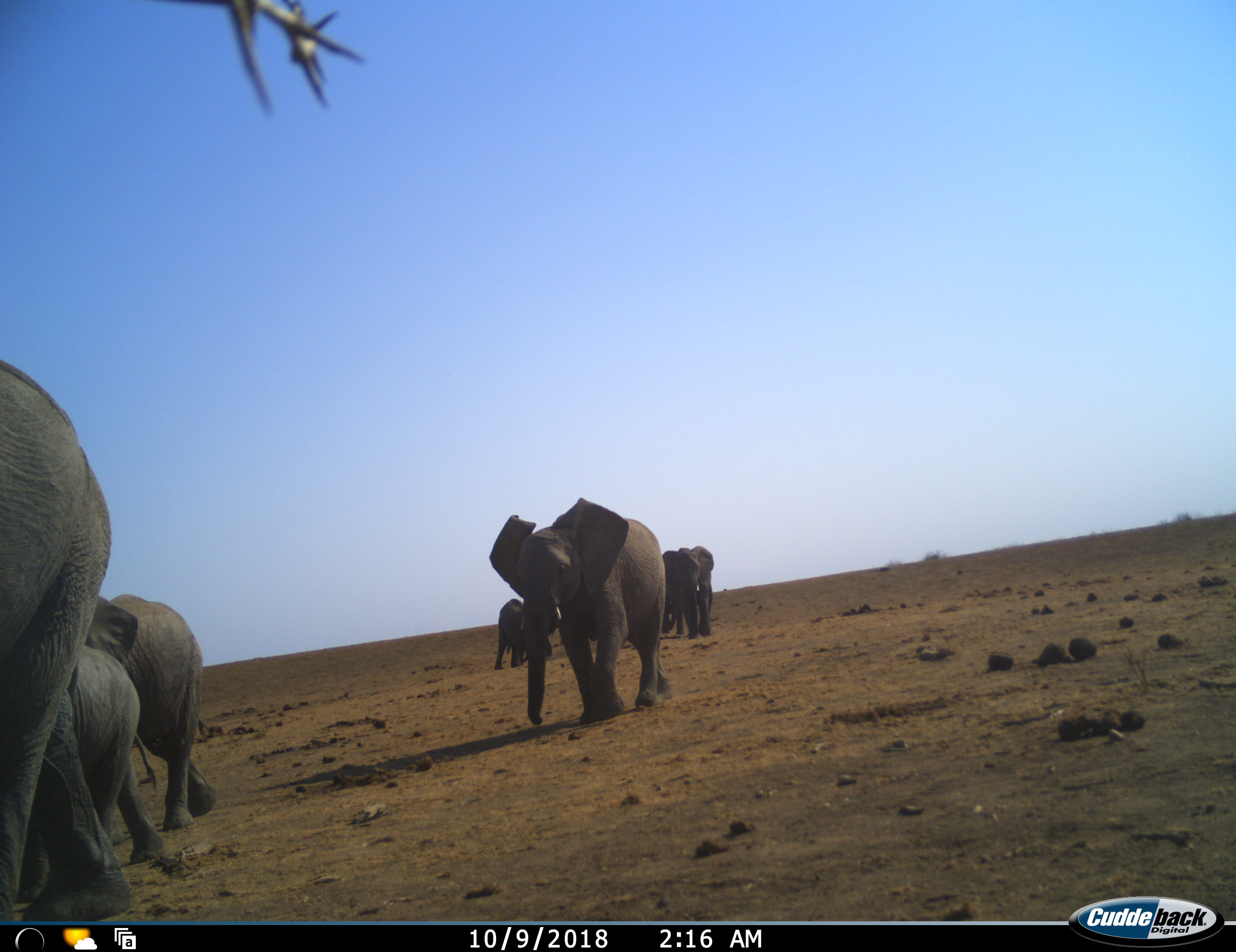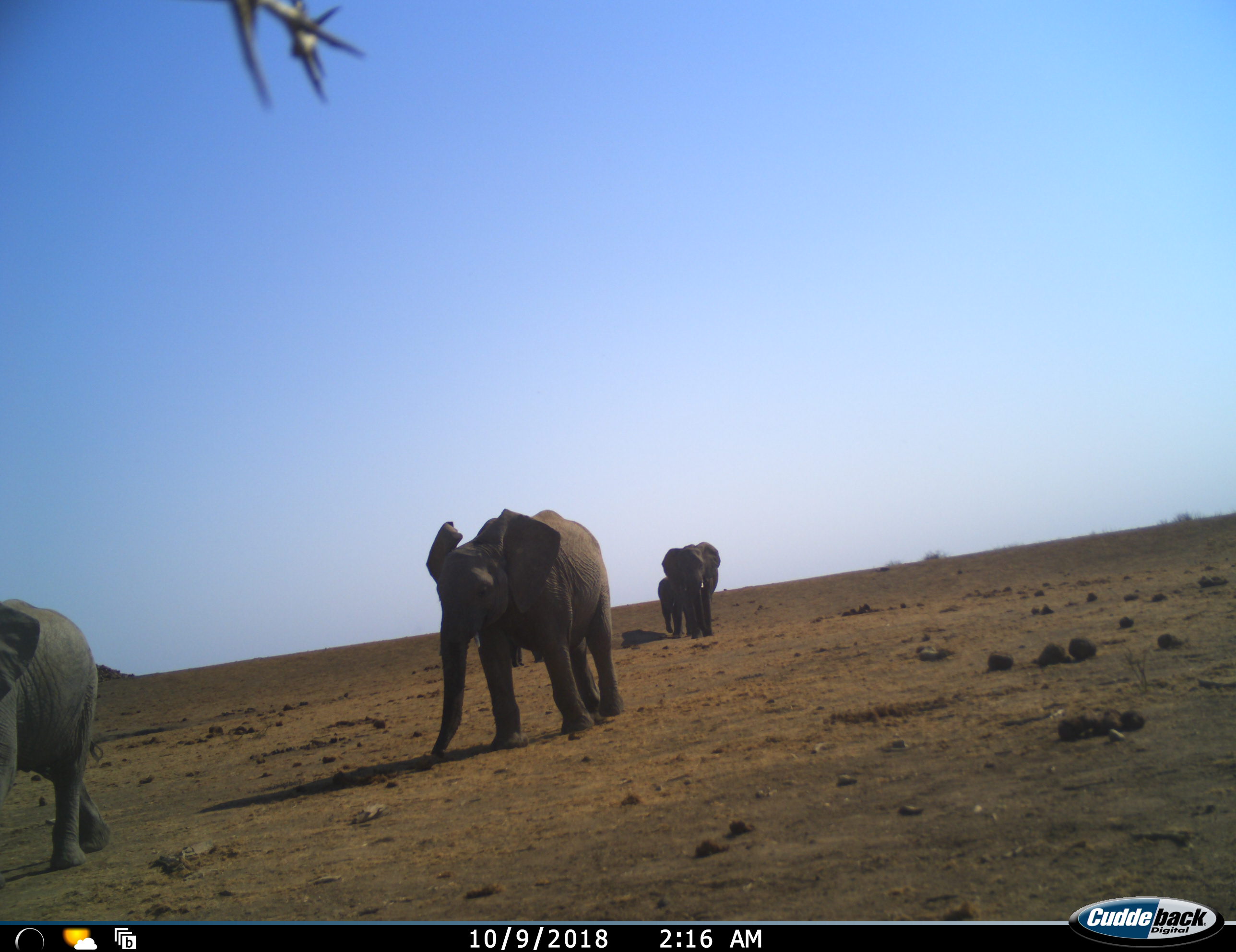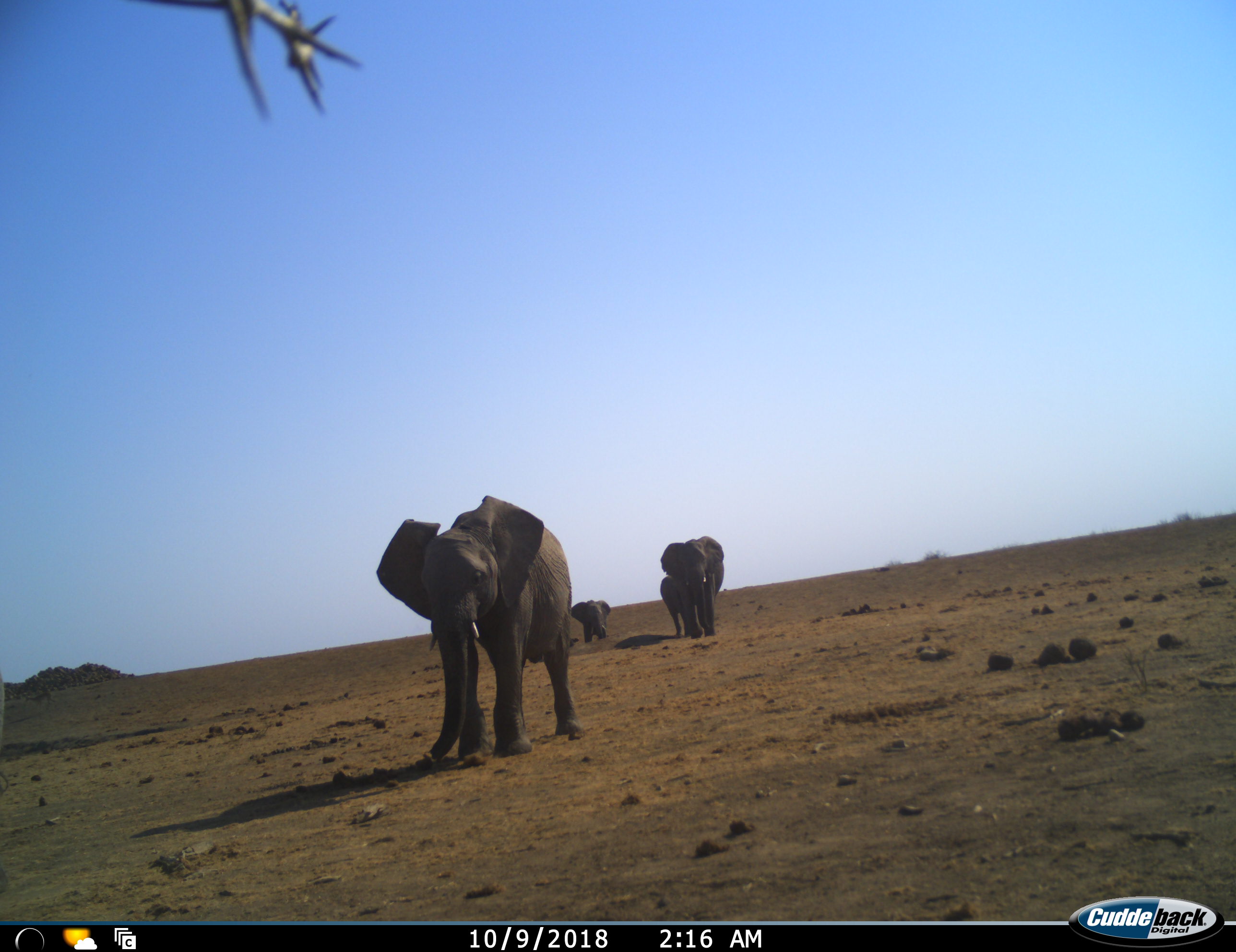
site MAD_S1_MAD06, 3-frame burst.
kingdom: Animalia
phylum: Chordata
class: Mammalia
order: Proboscidea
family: Elephantidae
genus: Loxodonta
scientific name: Loxodonta africana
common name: african bush elephant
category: elephant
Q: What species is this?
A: Elephant (african bush elephant) (Loxodonta africana).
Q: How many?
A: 8.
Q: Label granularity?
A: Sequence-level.